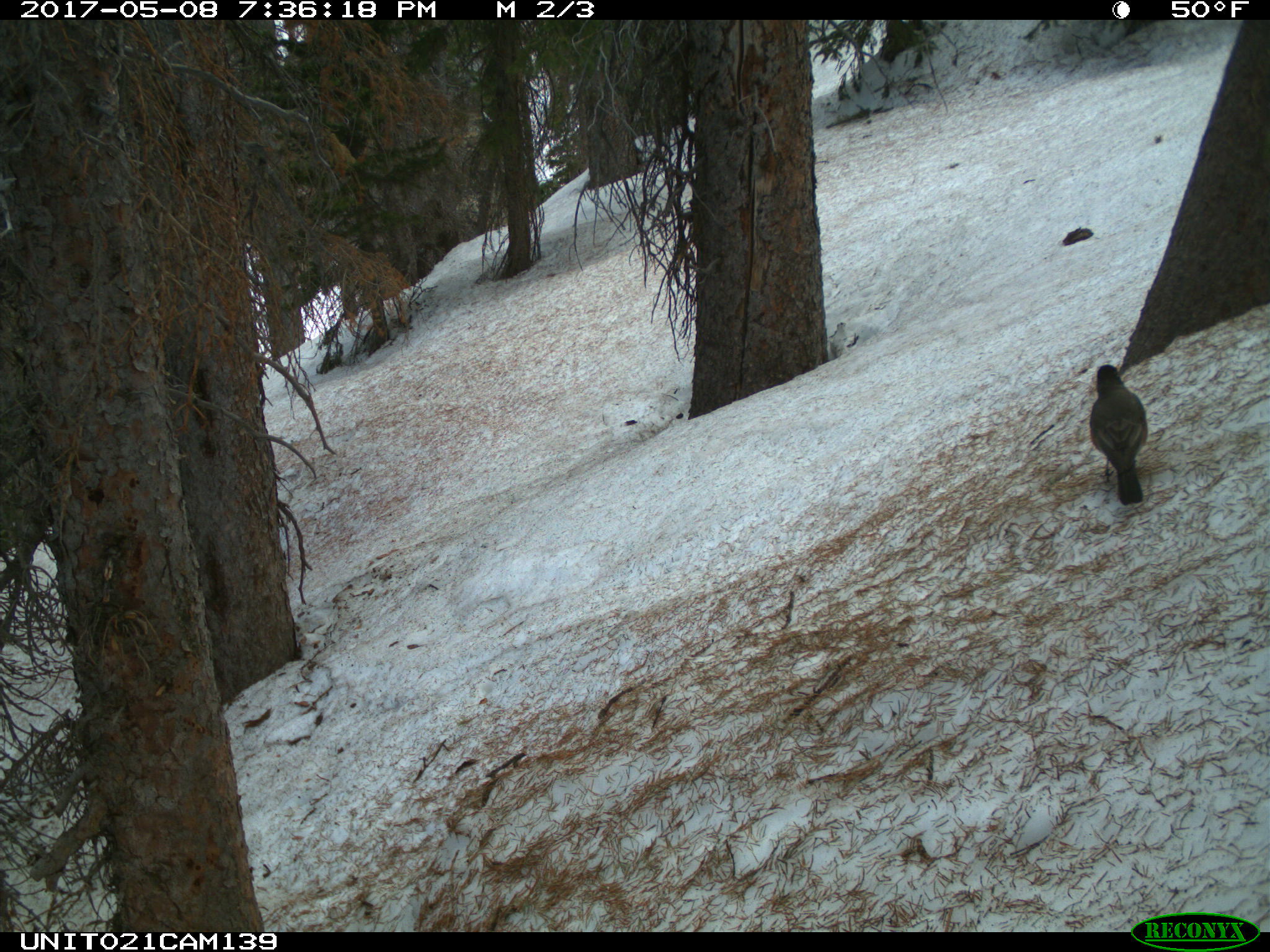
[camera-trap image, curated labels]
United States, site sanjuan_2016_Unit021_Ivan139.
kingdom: Animalia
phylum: Chordata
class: Aves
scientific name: Aves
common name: birds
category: unidentified bird